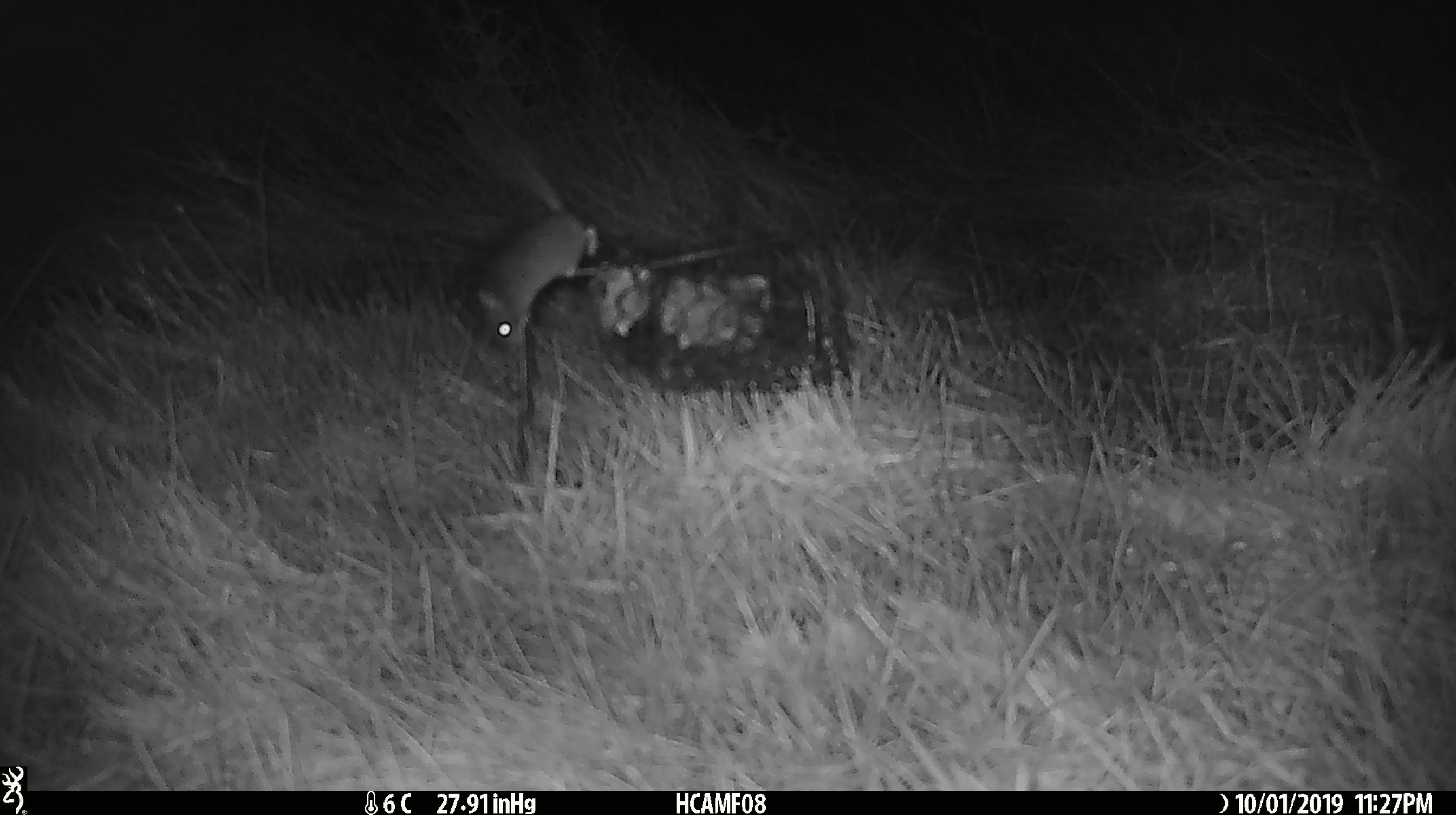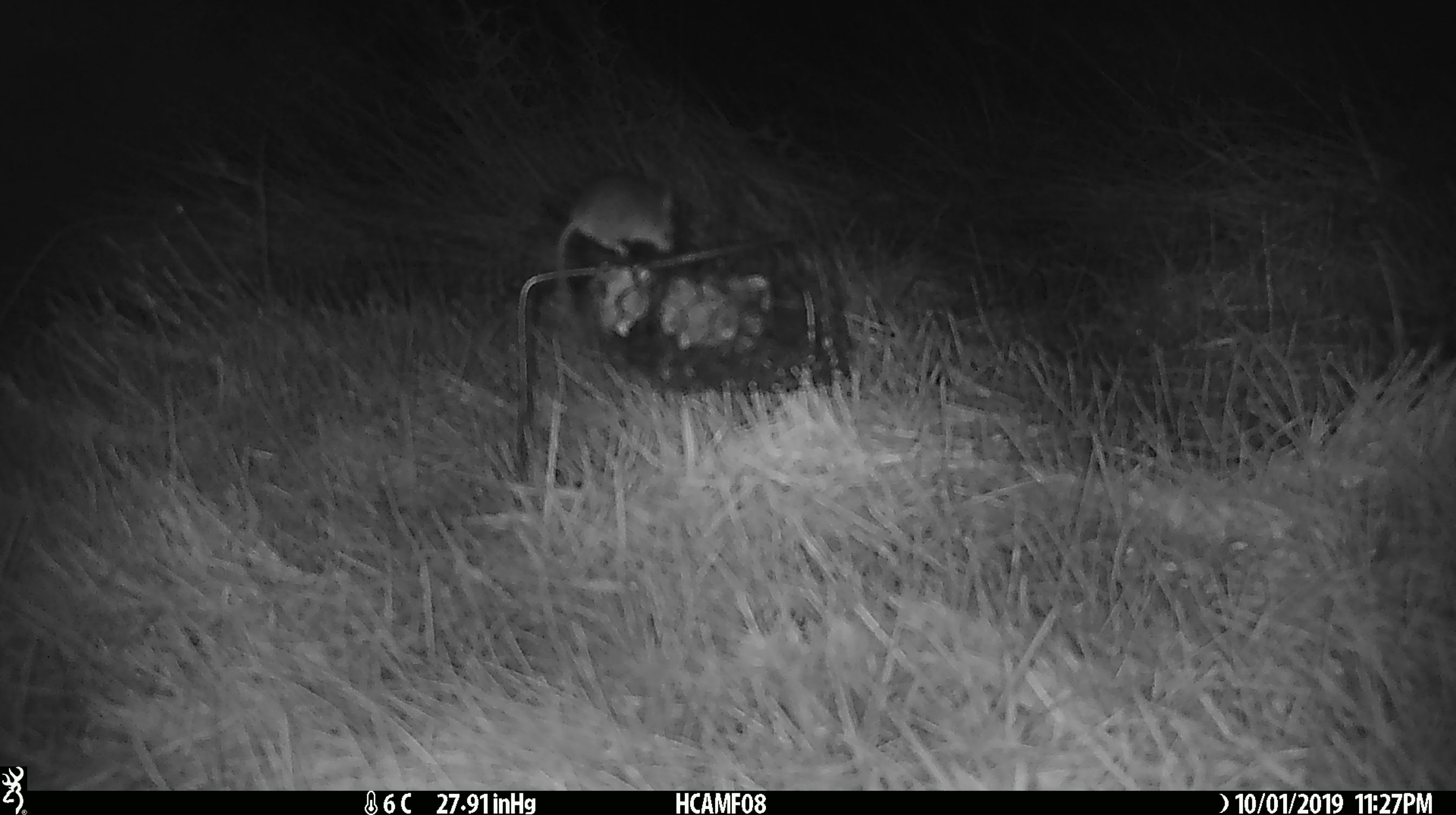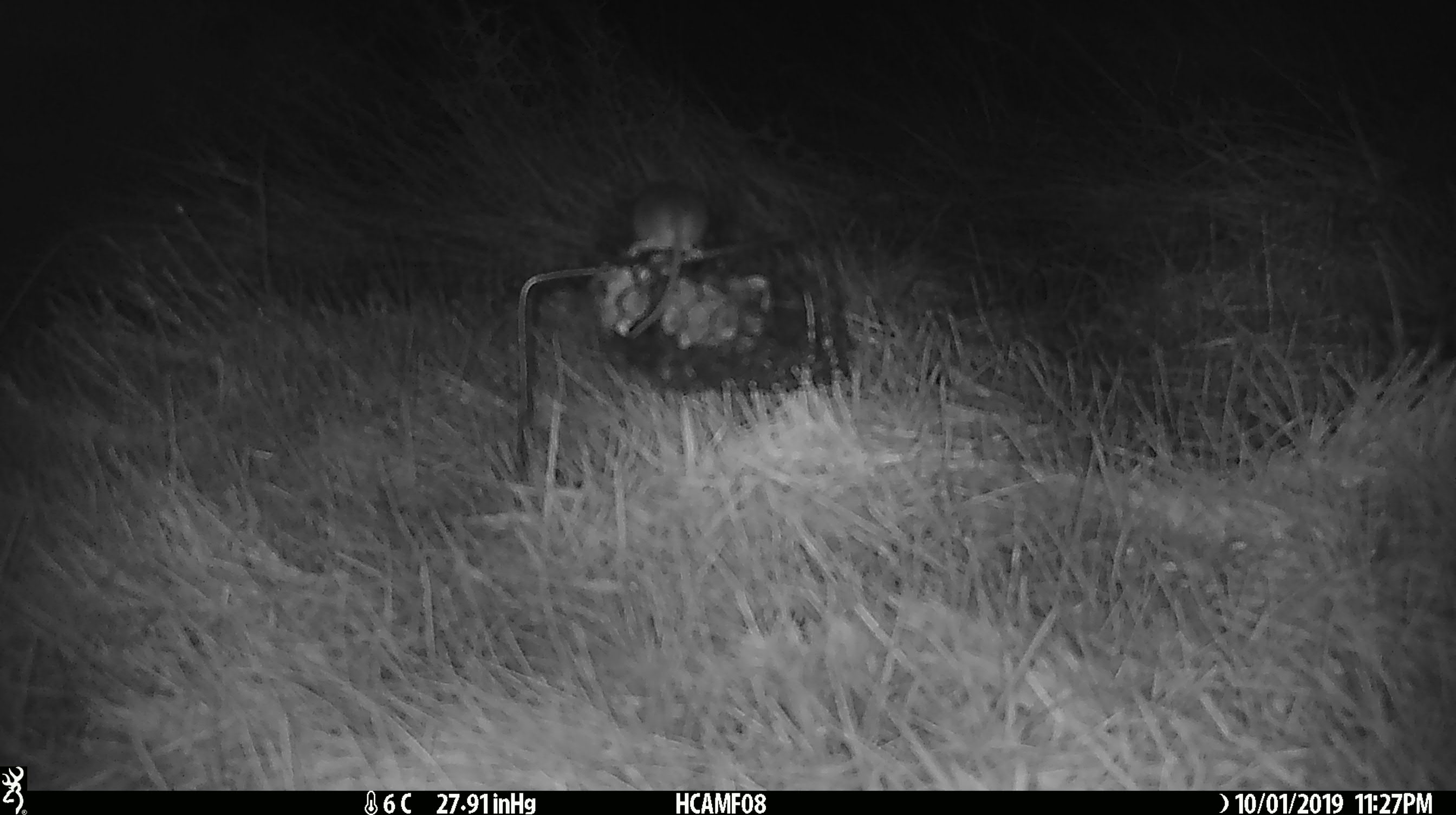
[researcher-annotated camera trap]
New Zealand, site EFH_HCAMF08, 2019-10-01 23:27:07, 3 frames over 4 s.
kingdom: Animalia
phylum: Chordata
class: Mammalia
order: Rodentia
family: Muridae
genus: Mus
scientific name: Mus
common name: mouse